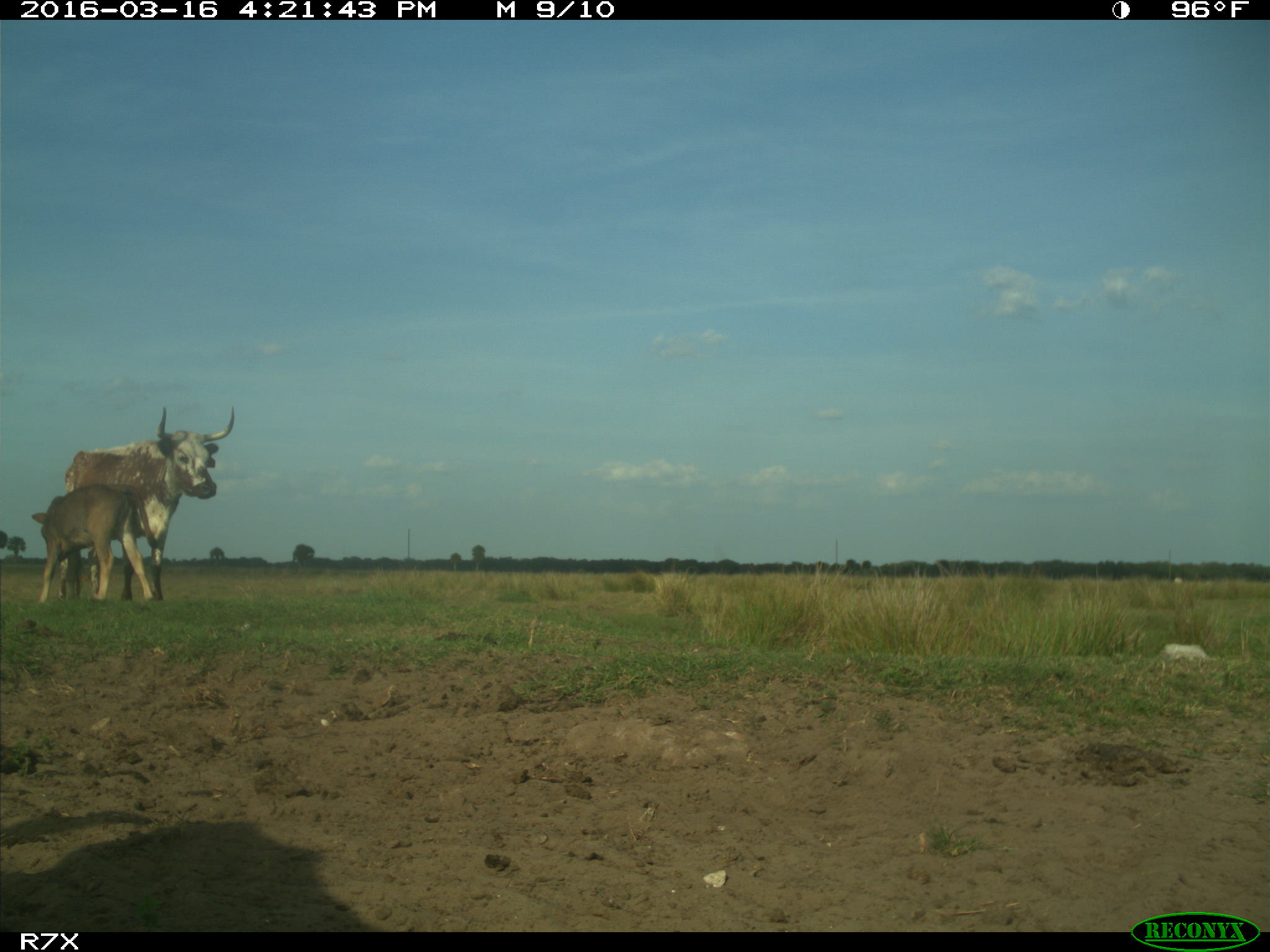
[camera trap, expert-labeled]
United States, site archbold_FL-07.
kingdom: Animalia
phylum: Chordata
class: Mammalia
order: Artiodactyla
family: Bovidae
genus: Bos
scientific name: Bos taurus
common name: domestic cow